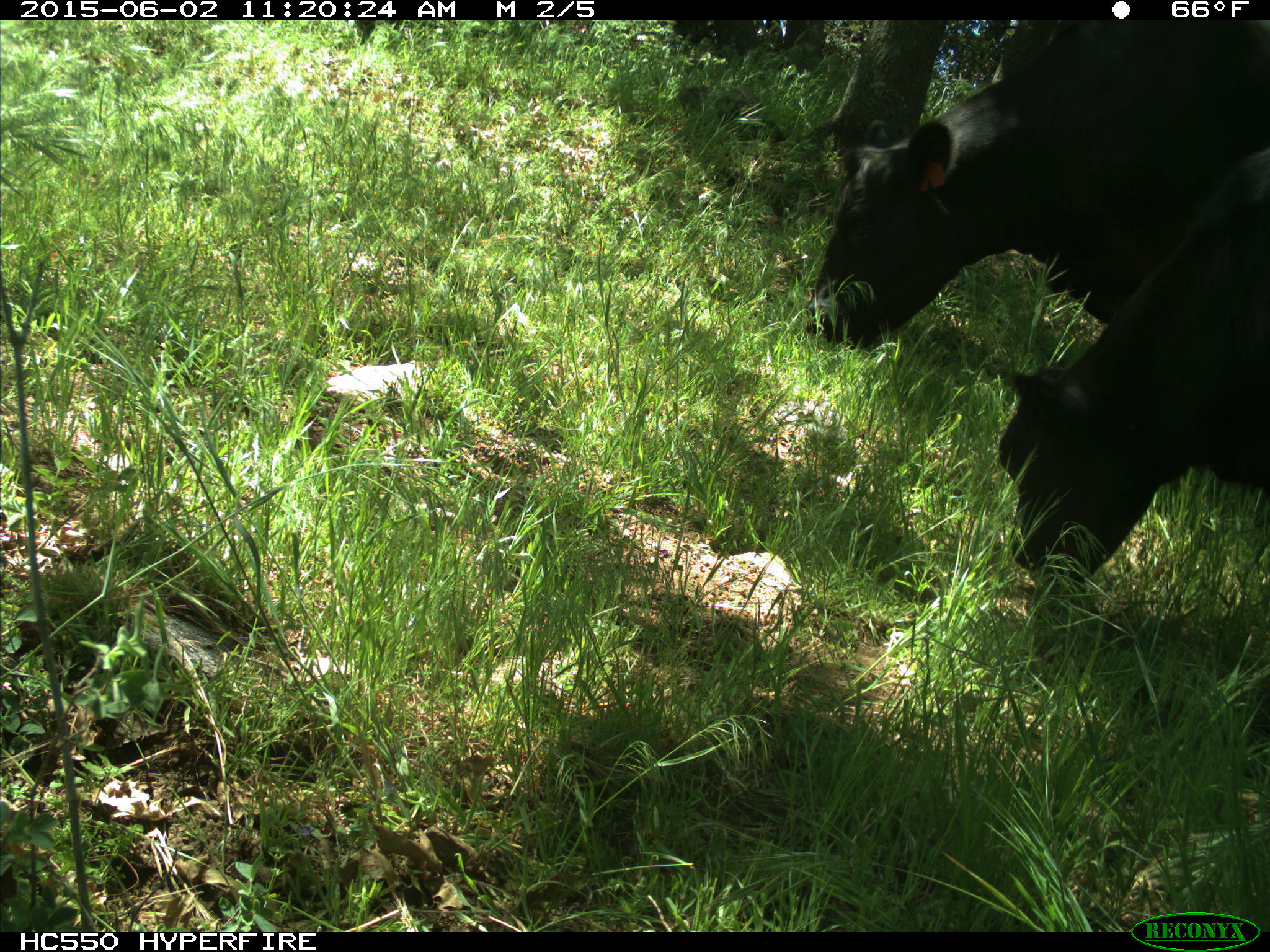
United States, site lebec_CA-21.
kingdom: Animalia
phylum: Chordata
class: Mammalia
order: Artiodactyla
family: Bovidae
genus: Bos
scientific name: Bos taurus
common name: domestic cow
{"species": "Bos taurus (domestic cow)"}